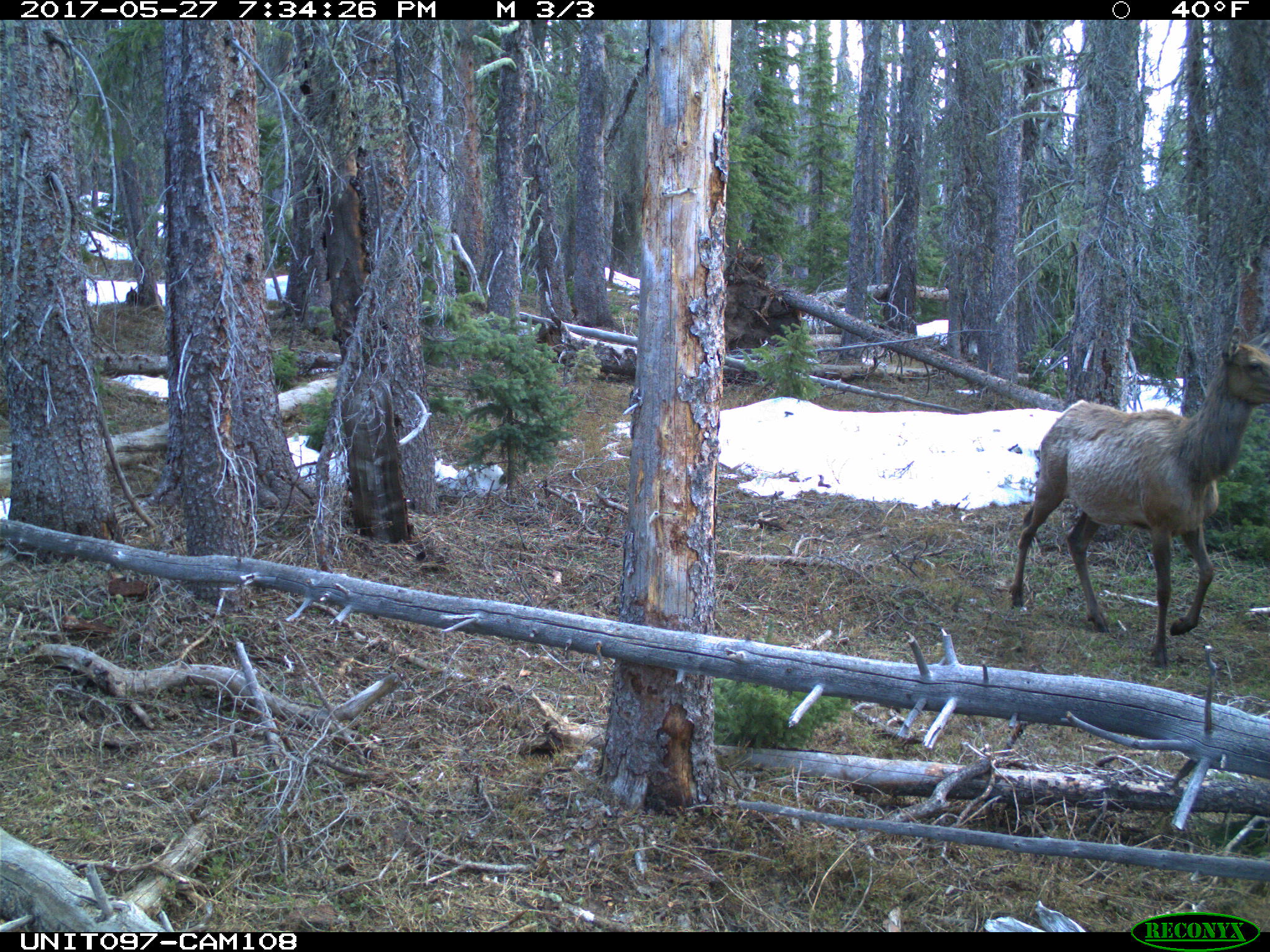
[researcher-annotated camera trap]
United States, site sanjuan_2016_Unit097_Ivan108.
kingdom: Animalia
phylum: Chordata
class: Mammalia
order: Artiodactyla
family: Cervidae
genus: Cervus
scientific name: Cervus elaphus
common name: red deer